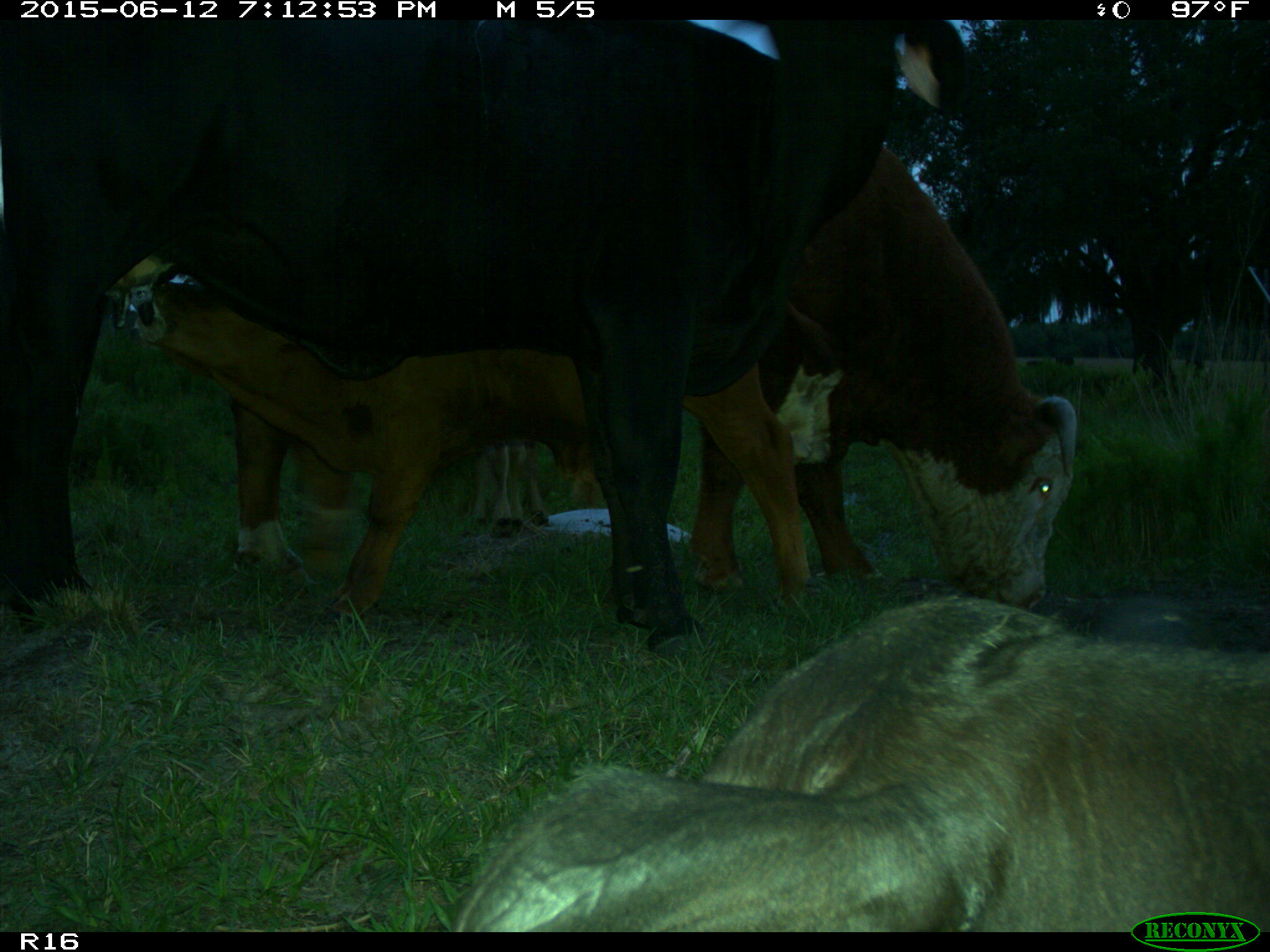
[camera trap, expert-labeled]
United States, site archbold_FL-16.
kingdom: Animalia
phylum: Chordata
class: Mammalia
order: Artiodactyla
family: Bovidae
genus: Bos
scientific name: Bos taurus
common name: domestic cow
Bos taurus (domestic cow).